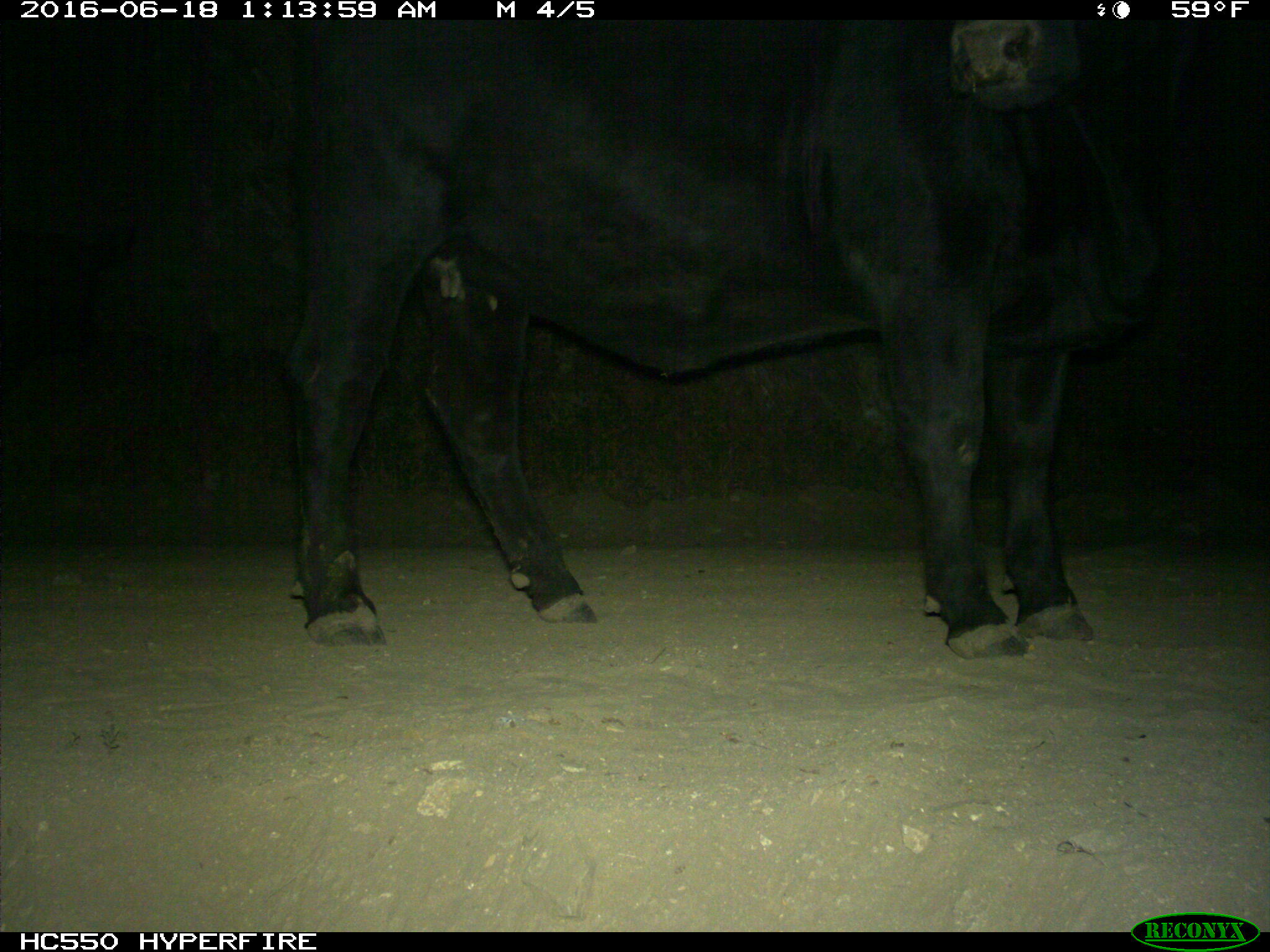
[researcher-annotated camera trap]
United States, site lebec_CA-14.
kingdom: Animalia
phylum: Chordata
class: Mammalia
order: Artiodactyla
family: Bovidae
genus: Bos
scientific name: Bos taurus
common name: domestic cow